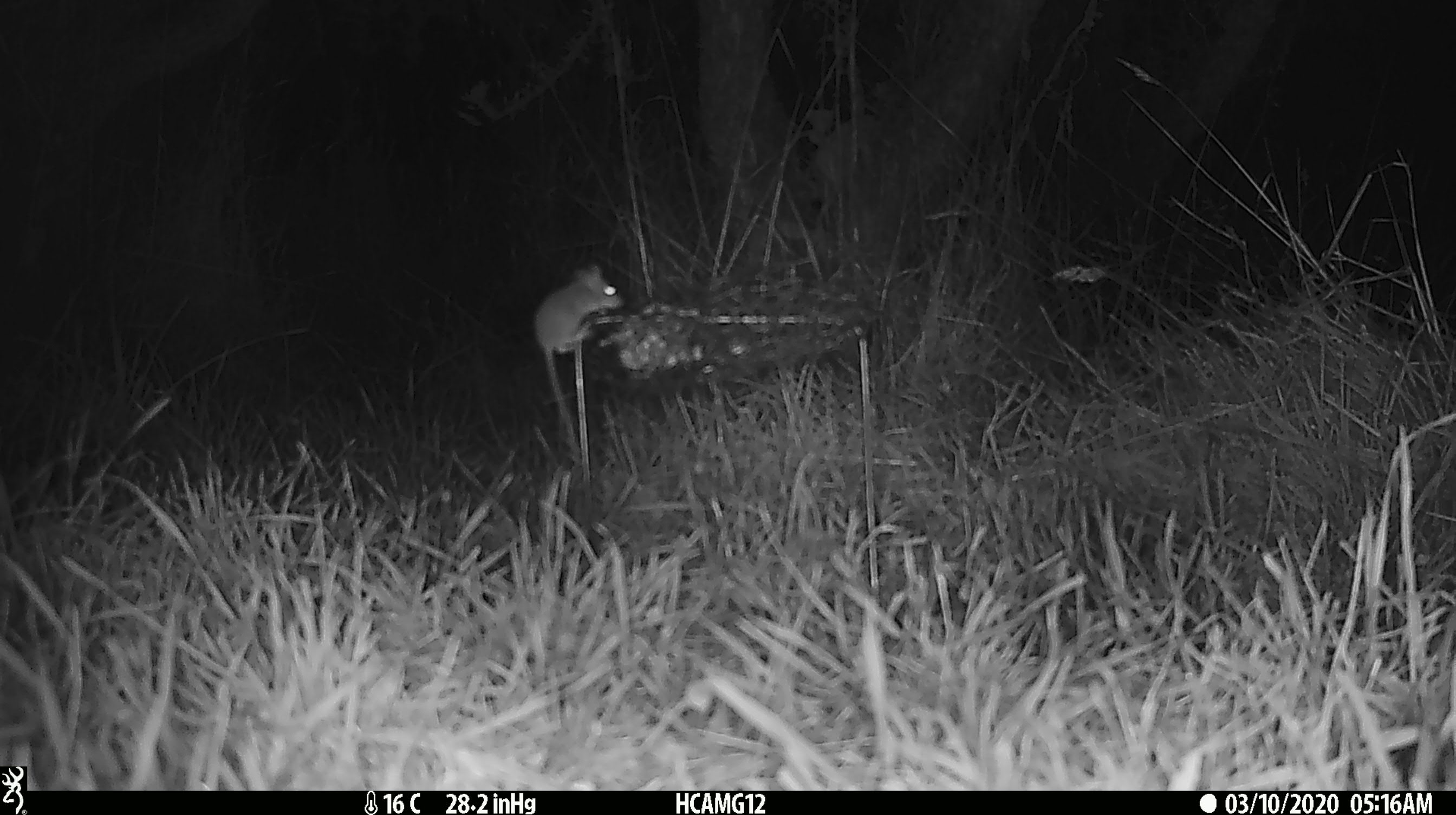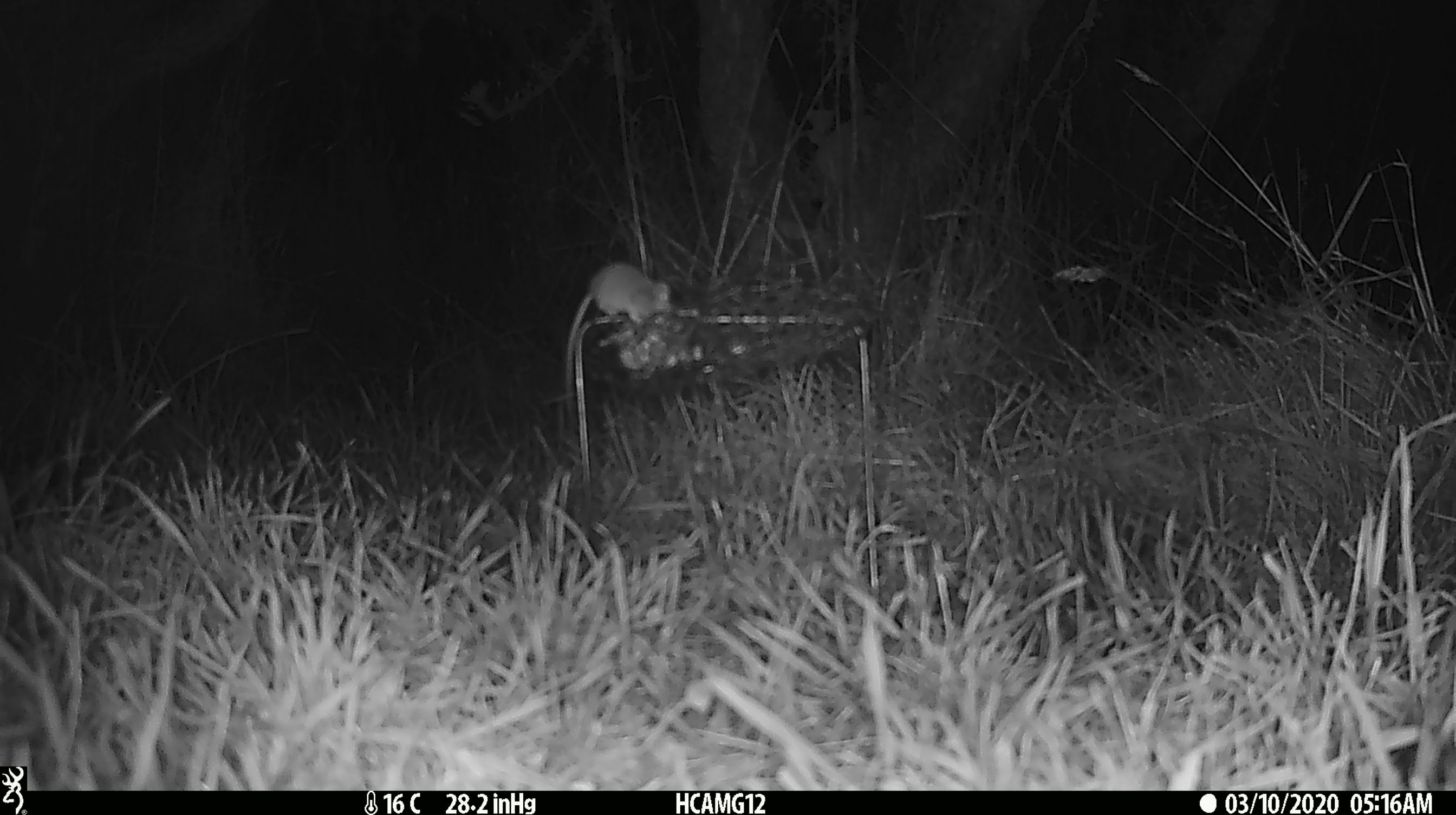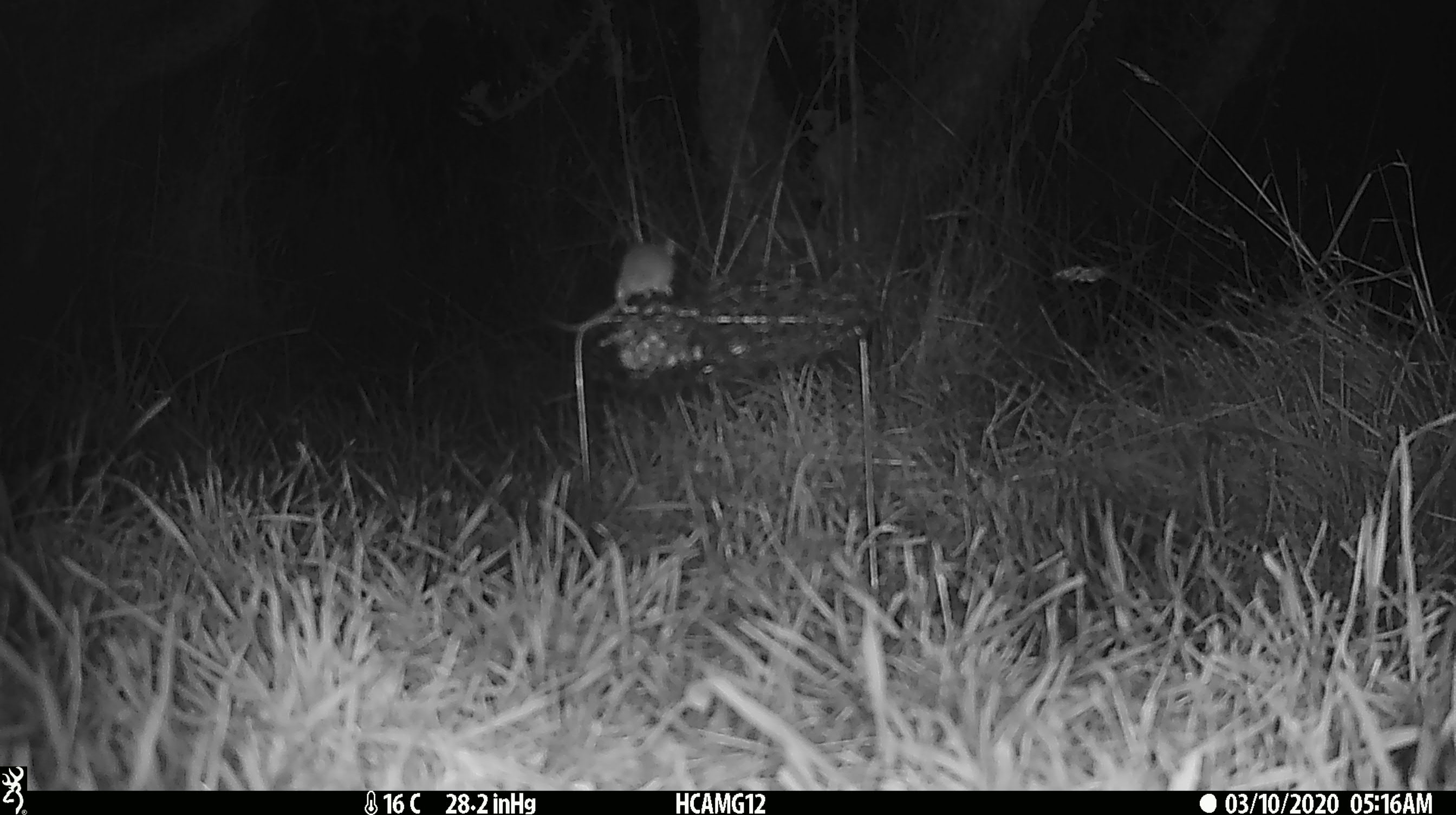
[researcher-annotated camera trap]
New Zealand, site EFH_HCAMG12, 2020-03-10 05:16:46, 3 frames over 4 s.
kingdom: Animalia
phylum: Chordata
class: Mammalia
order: Rodentia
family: Muridae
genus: Mus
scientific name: Mus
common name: mouse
Mouse (Mus).